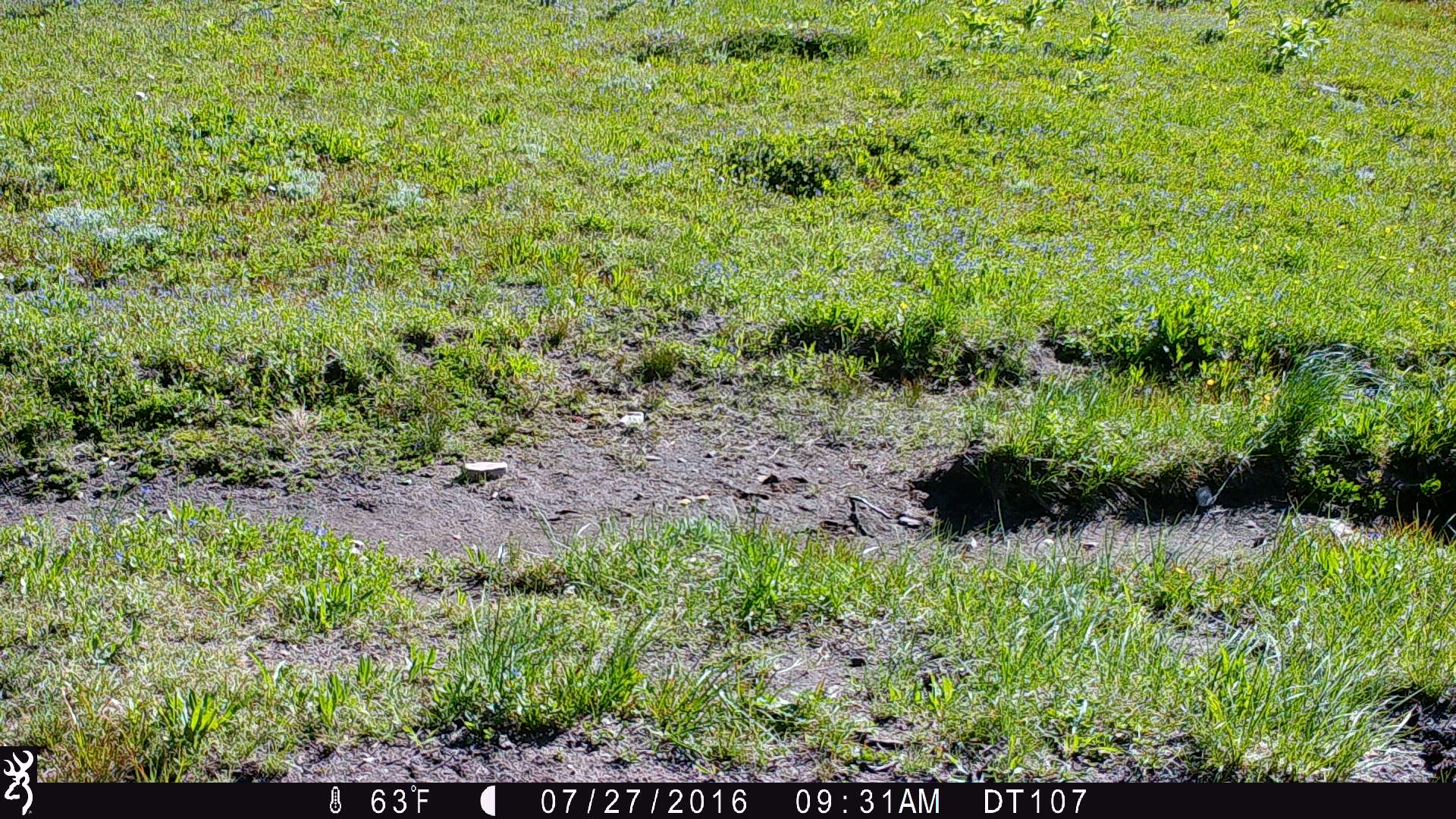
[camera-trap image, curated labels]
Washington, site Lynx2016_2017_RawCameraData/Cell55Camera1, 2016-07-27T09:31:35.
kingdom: Animalia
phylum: Chordata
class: Mammalia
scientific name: Mammalia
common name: small mammal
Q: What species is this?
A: Small mammal (Mammalia).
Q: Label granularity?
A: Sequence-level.